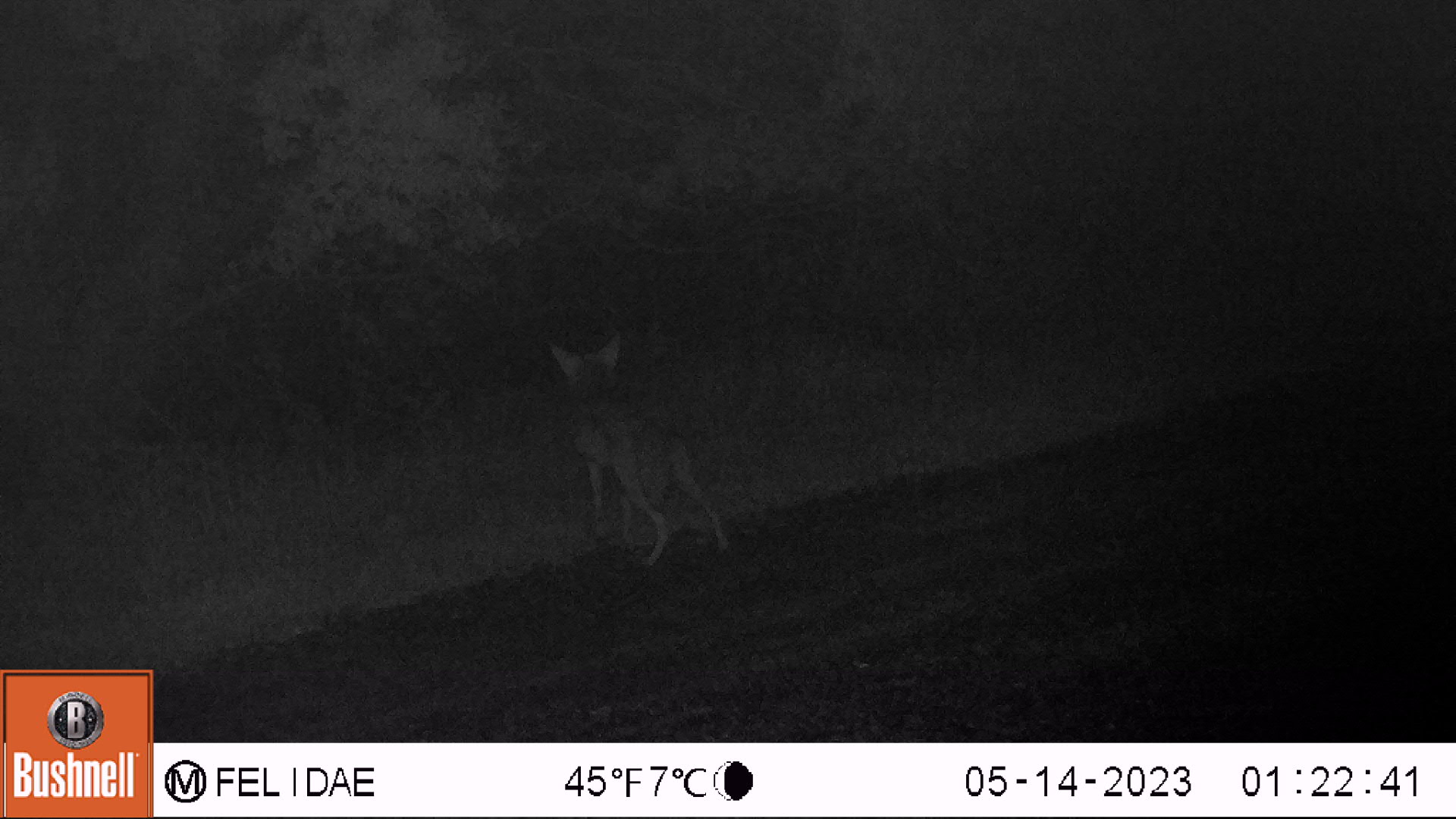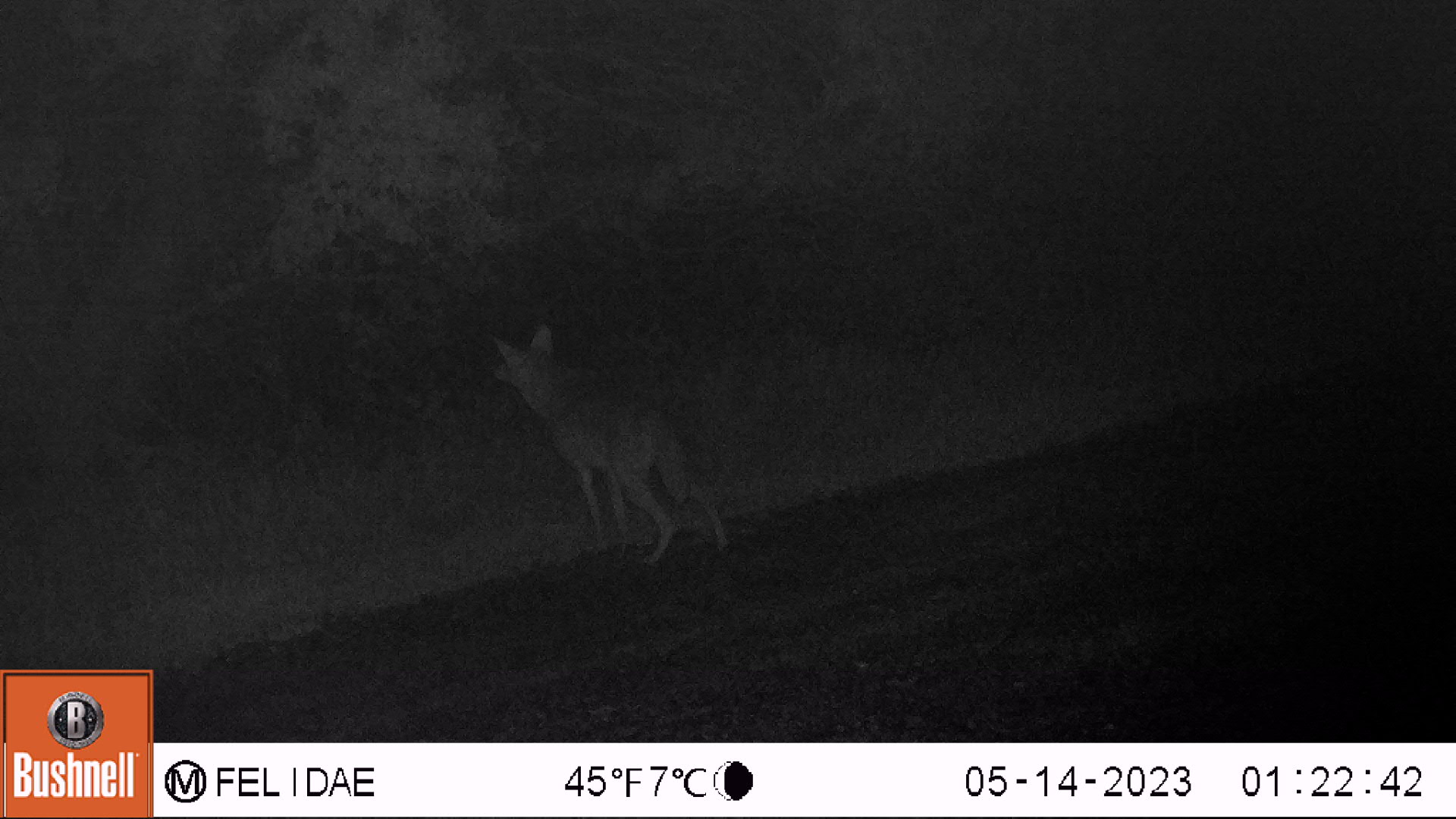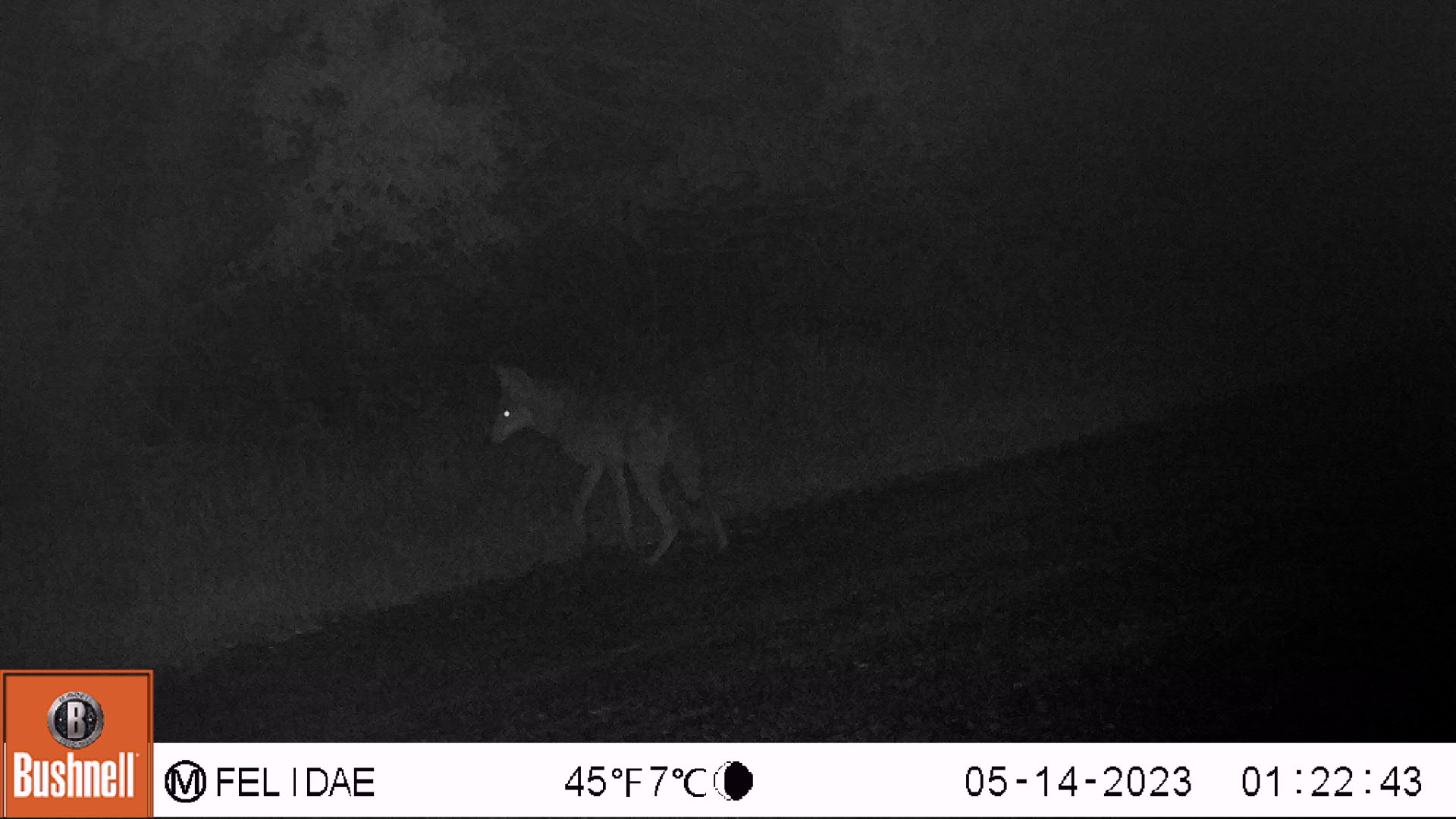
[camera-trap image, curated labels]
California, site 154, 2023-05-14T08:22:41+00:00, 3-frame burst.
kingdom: Animalia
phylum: Chordata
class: Mammalia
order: Carnivora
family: Canidae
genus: Canis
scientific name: Canis latrans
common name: coyote